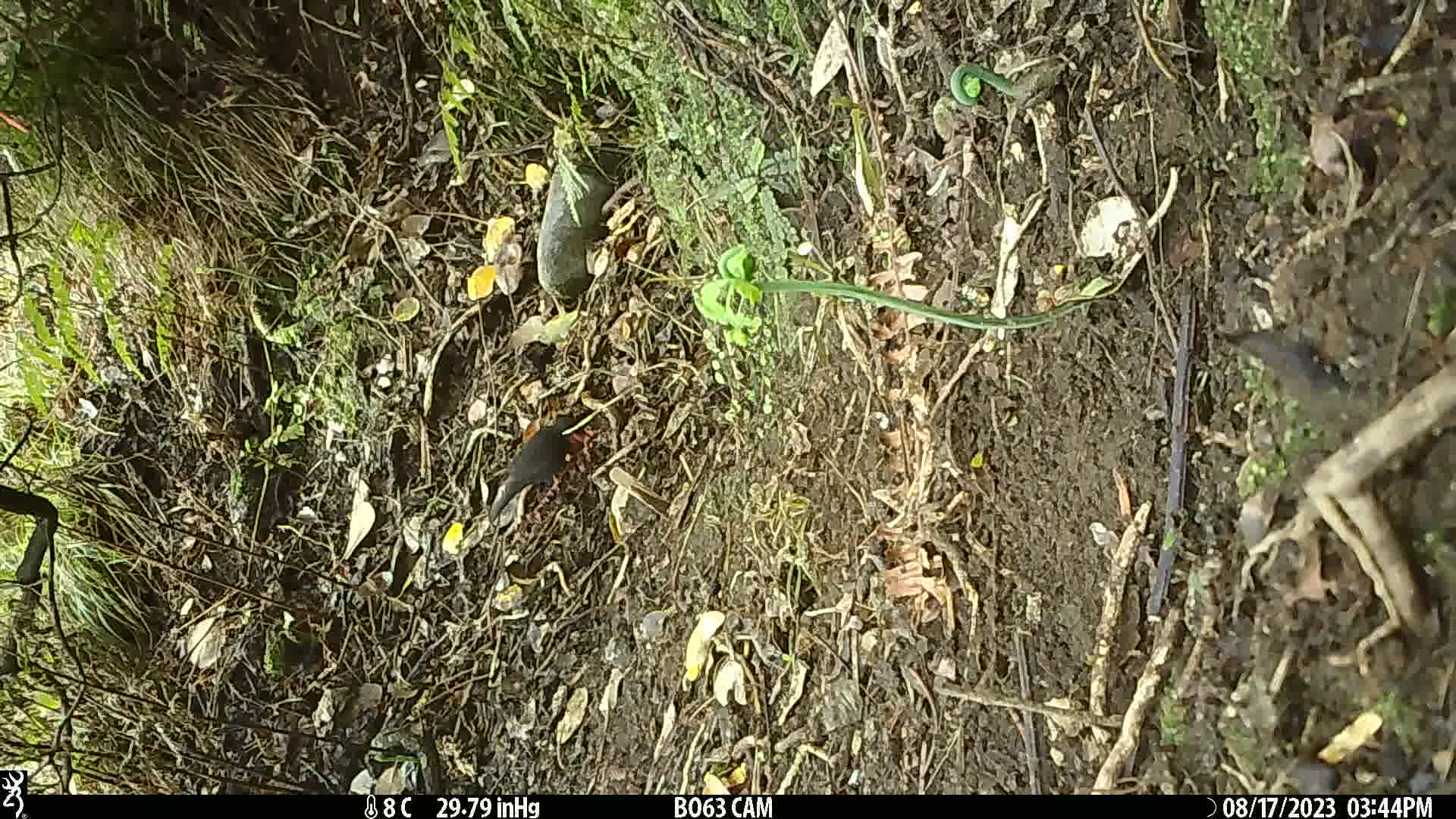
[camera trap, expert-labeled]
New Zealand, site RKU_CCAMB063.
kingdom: Animalia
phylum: Chordata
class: Aves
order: Passeriformes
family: Turdidae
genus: Turdus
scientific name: Turdus merula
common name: eurasian blackbird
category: blackbird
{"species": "blackbird (eurasian blackbird) (Turdus merula)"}